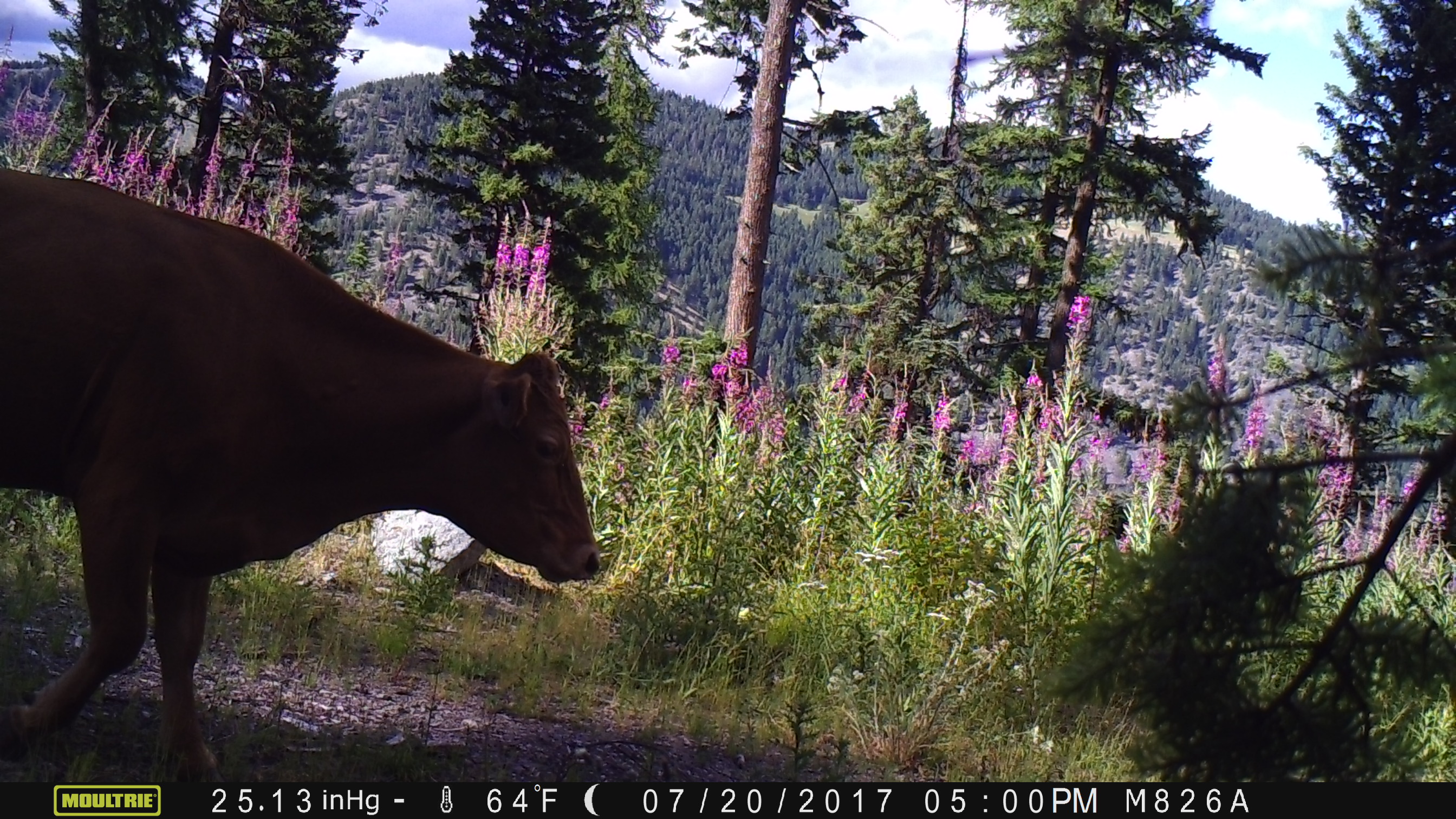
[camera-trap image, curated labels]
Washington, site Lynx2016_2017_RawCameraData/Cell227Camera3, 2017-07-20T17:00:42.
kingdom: Animalia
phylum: Chordata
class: Mammalia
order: Artiodactyla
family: Bovidae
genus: Bos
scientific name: Bos taurus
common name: domestic cattle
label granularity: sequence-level